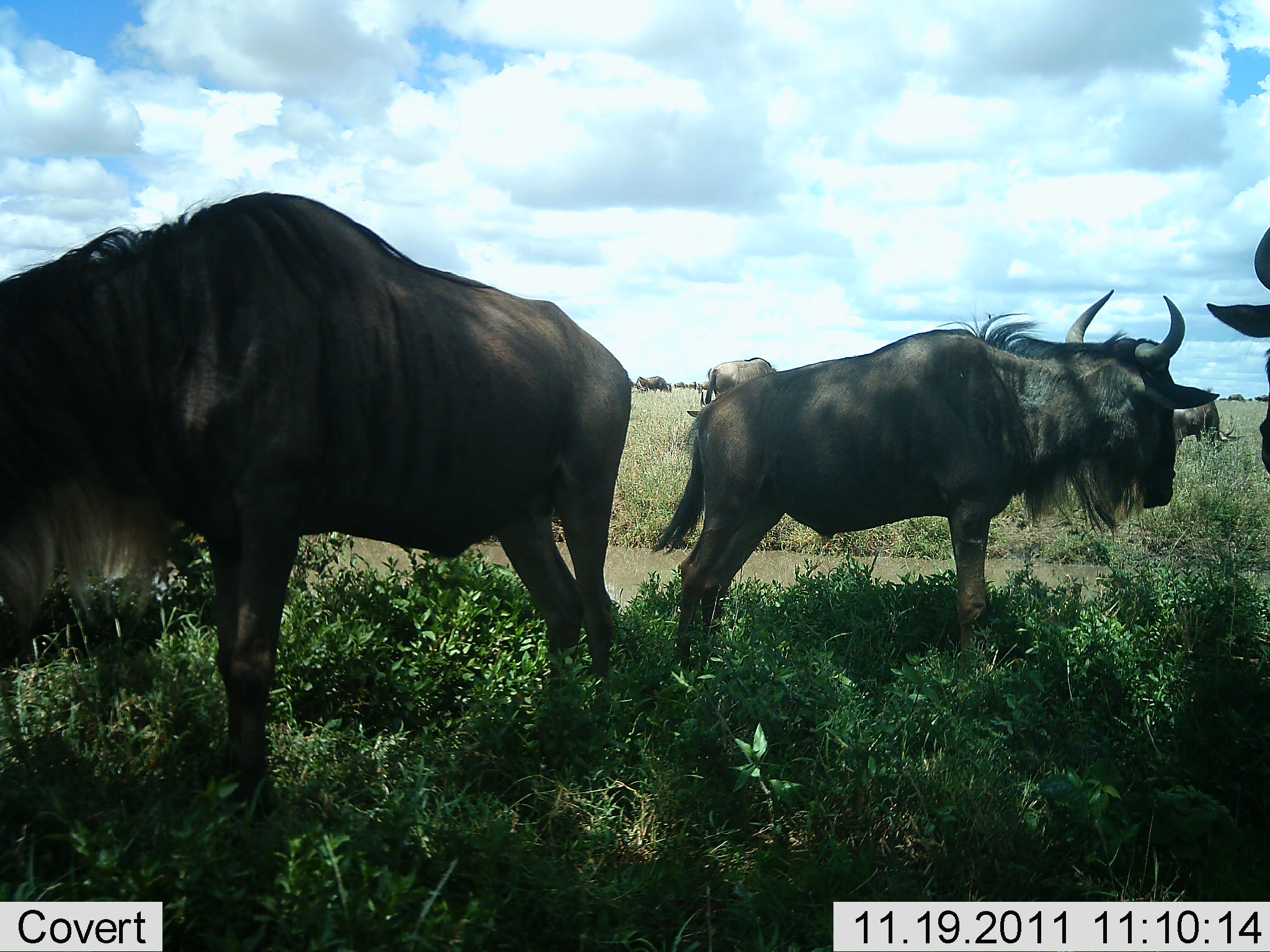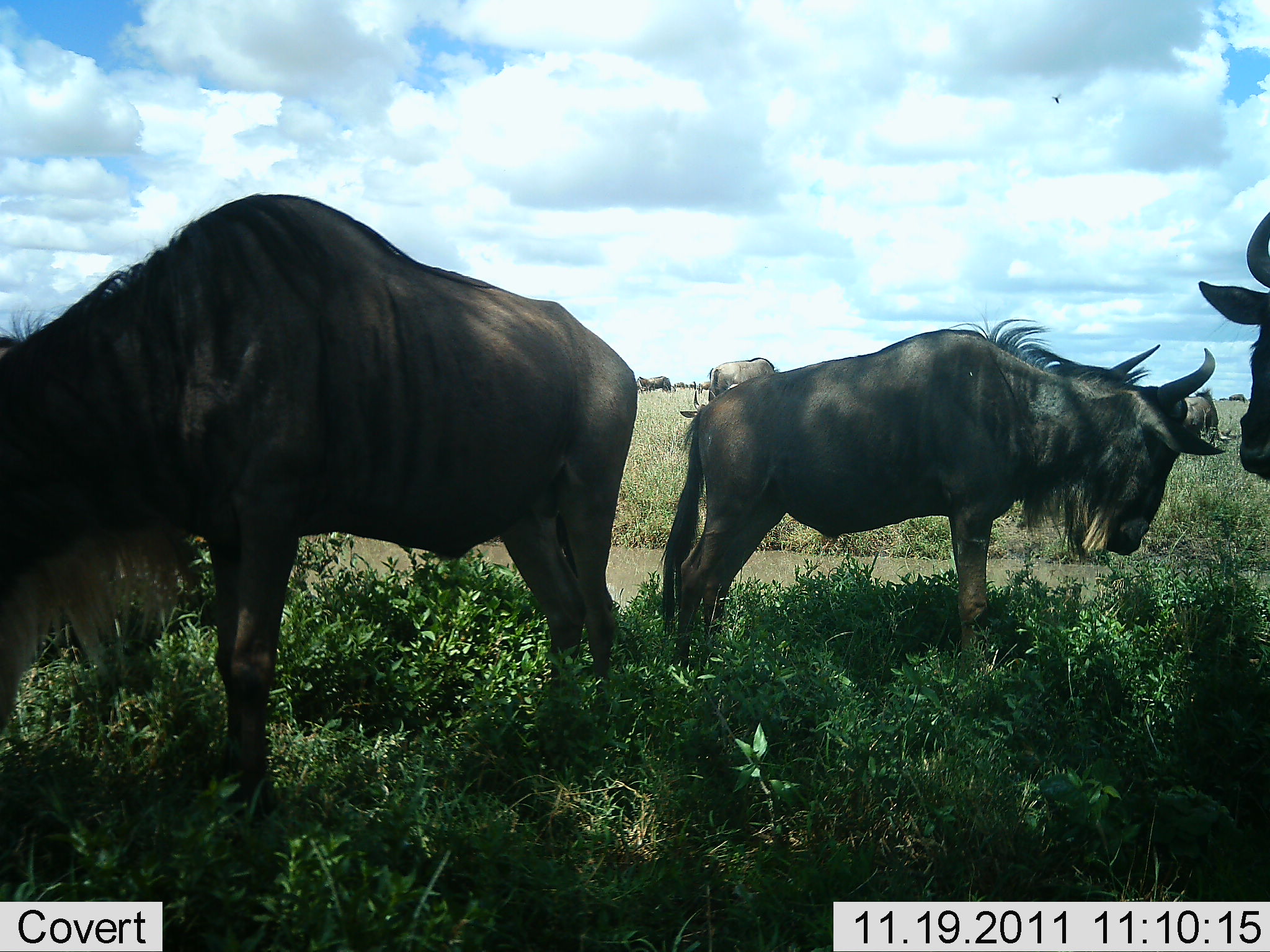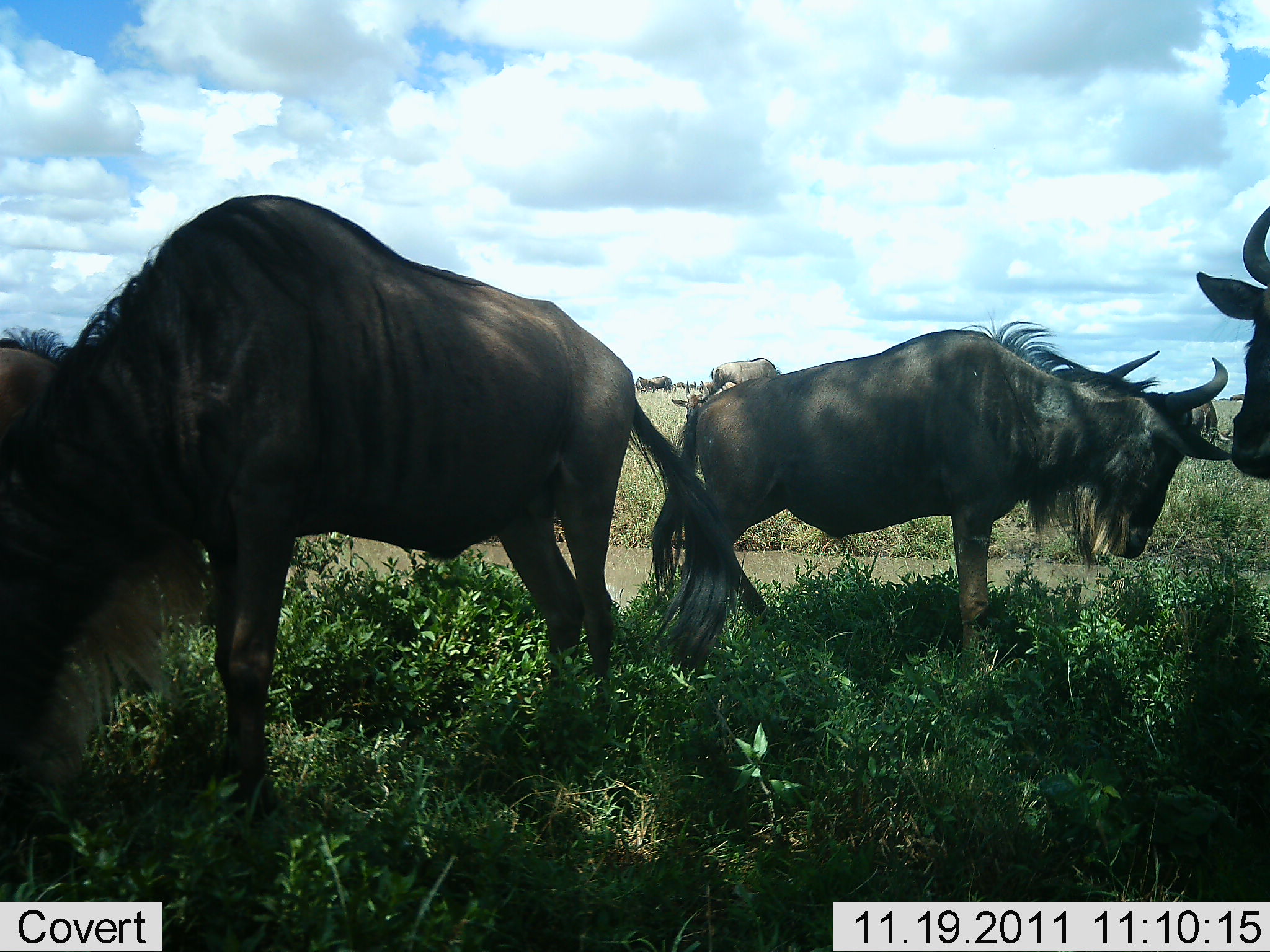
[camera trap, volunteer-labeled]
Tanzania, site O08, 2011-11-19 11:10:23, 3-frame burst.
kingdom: Animalia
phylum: Chordata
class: Mammalia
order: Artiodactyla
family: Bovidae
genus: Connochaetes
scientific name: Connochaetes taurinus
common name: blue wildebeest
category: wildebeest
Wildebeest (blue wildebeest) (Connochaetes taurinus), count 4. Behavior (volunteer vote fractions): standing 92%, resting 17%, moving 17%, interacting 0%. Young present (vote fraction): 0%. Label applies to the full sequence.